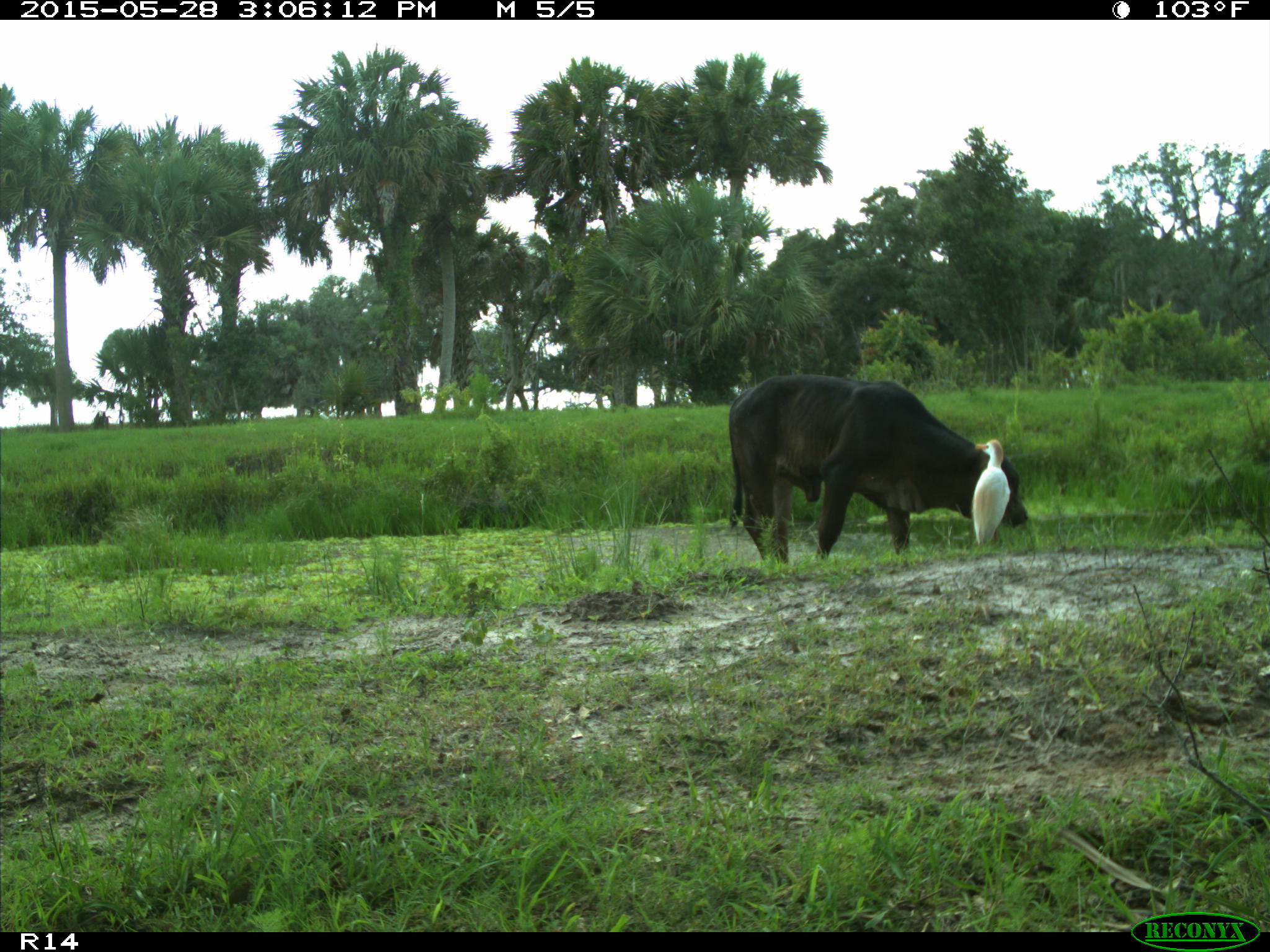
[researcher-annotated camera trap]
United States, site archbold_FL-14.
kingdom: Animalia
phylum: Chordata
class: Mammalia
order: Artiodactyla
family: Bovidae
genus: Bos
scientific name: Bos taurus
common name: domestic cow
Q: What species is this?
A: Bos taurus (domestic cow).